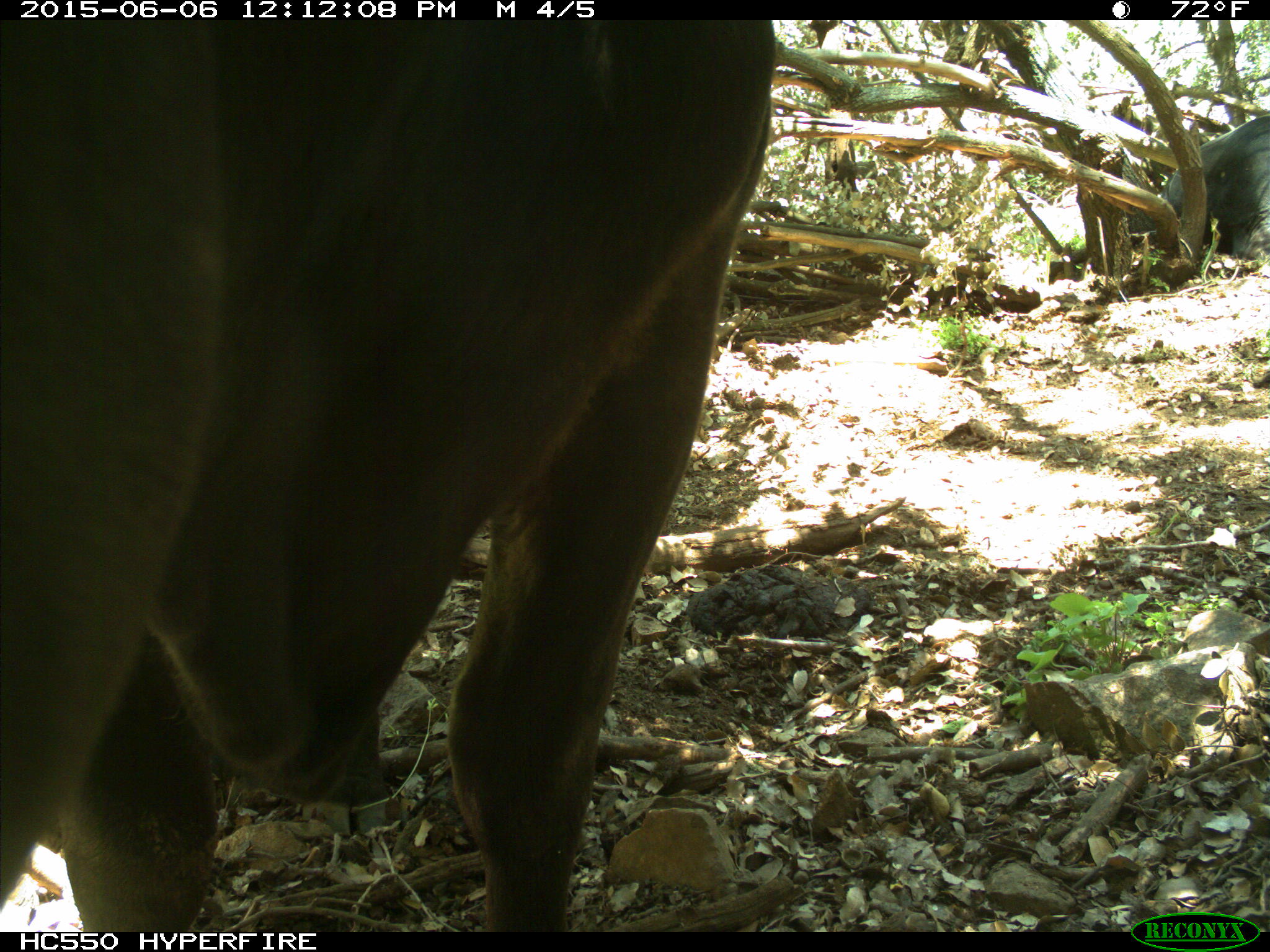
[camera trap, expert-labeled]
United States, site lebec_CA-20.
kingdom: Animalia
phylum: Chordata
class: Mammalia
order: Artiodactyla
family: Bovidae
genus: Bos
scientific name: Bos taurus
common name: domestic cow